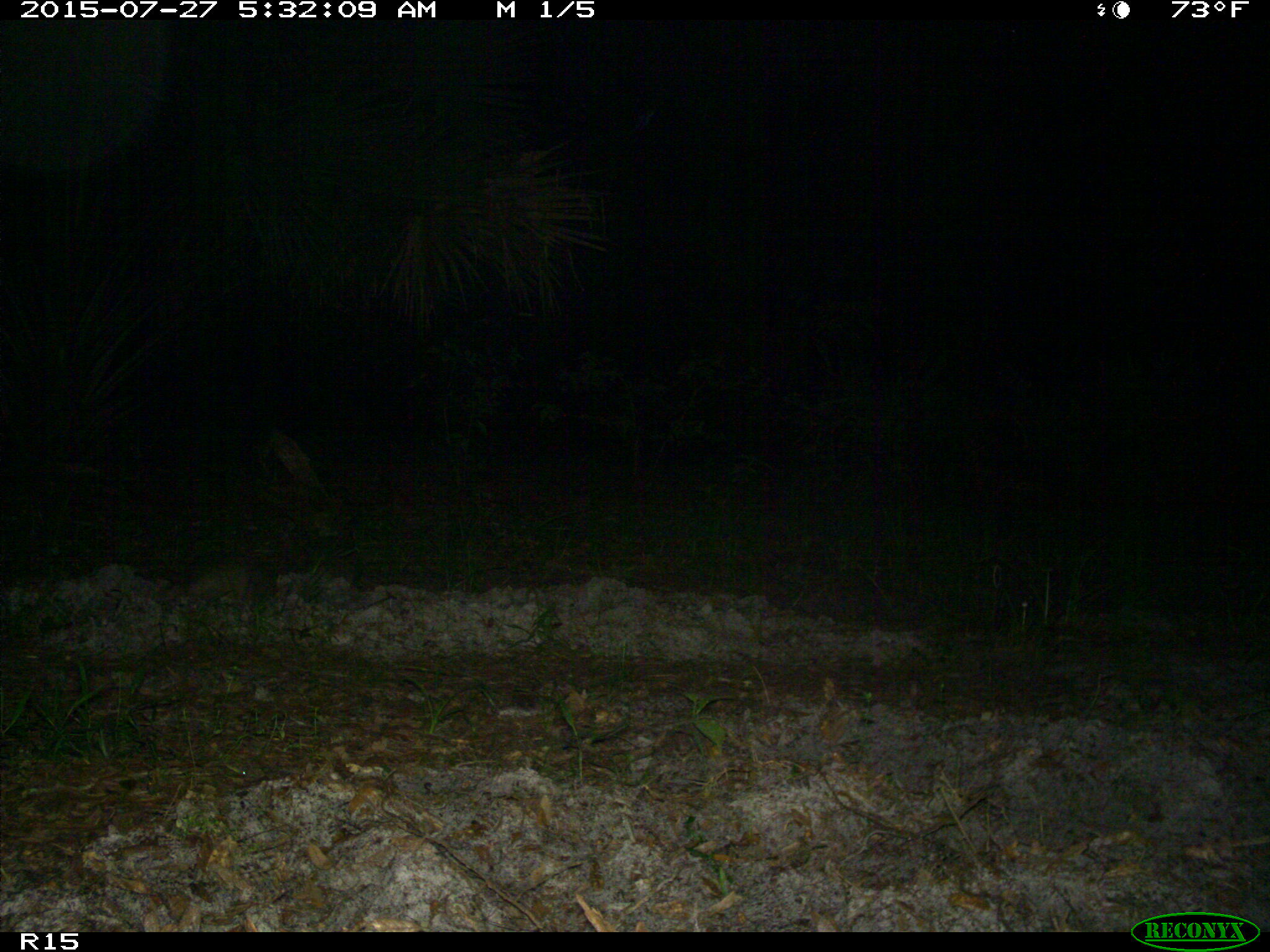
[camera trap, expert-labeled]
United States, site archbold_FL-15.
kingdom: Animalia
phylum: Chordata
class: Mammalia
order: Cingulata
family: Dasypodidae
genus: Dasypus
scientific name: Dasypus novemcinctus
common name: nine-banded armadillo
Dasypus novemcinctus (nine-banded armadillo).